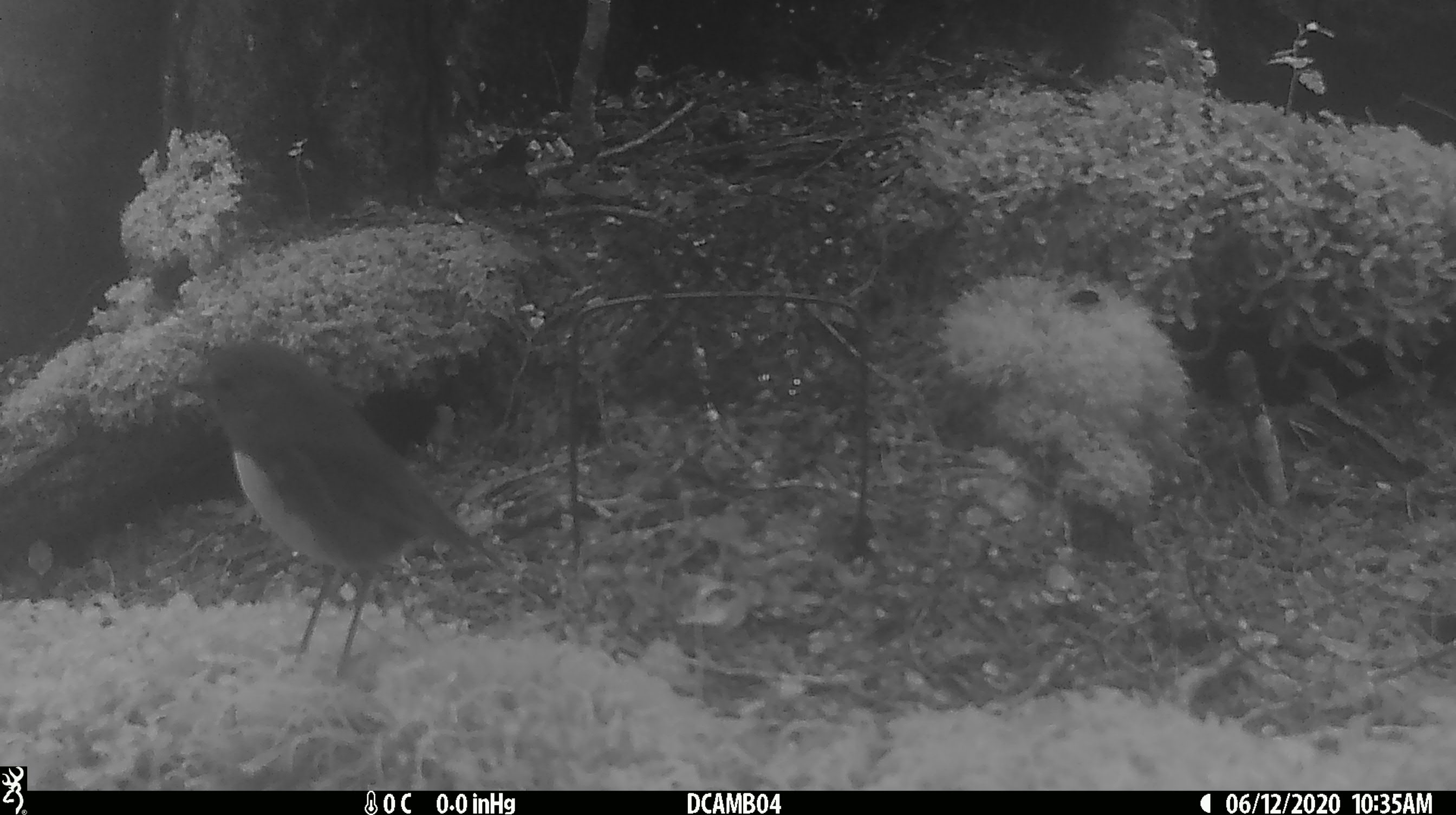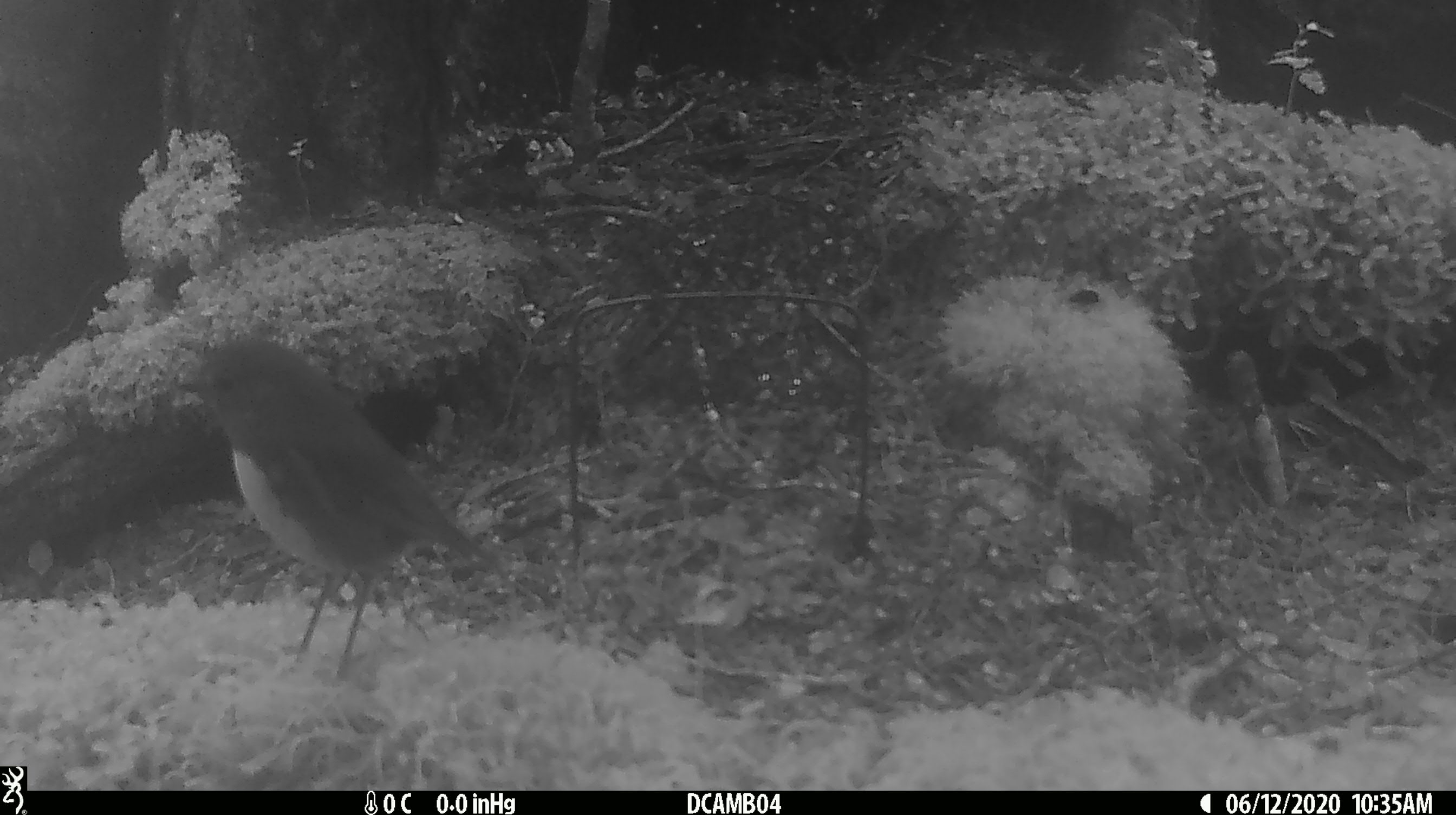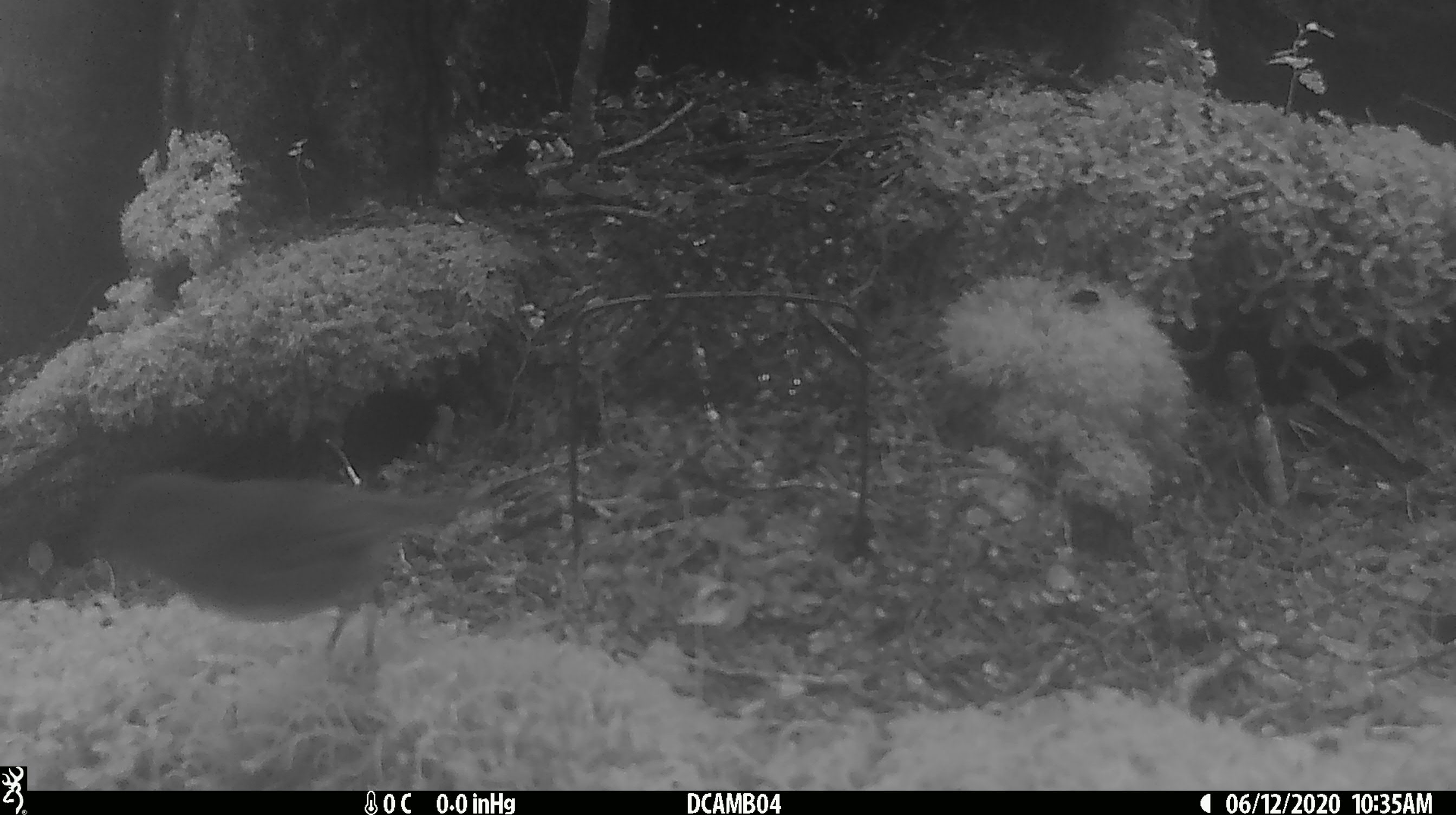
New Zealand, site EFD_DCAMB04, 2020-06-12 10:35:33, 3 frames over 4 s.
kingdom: Animalia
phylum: Chordata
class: Aves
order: Passeriformes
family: Petroicidae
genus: Petroica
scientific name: Petroica australis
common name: new zealand robin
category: robin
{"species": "robin (new zealand robin) (Petroica australis)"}